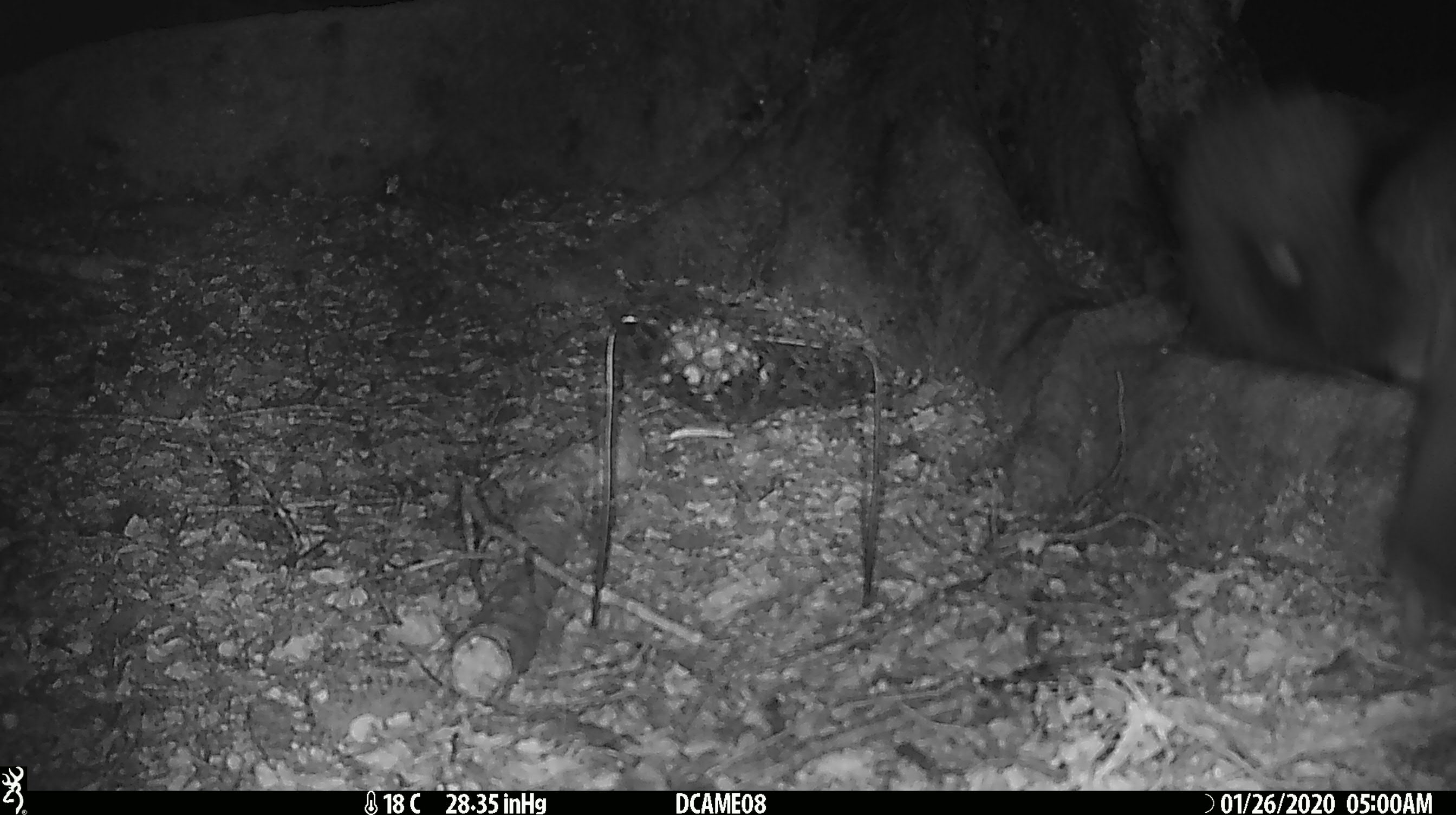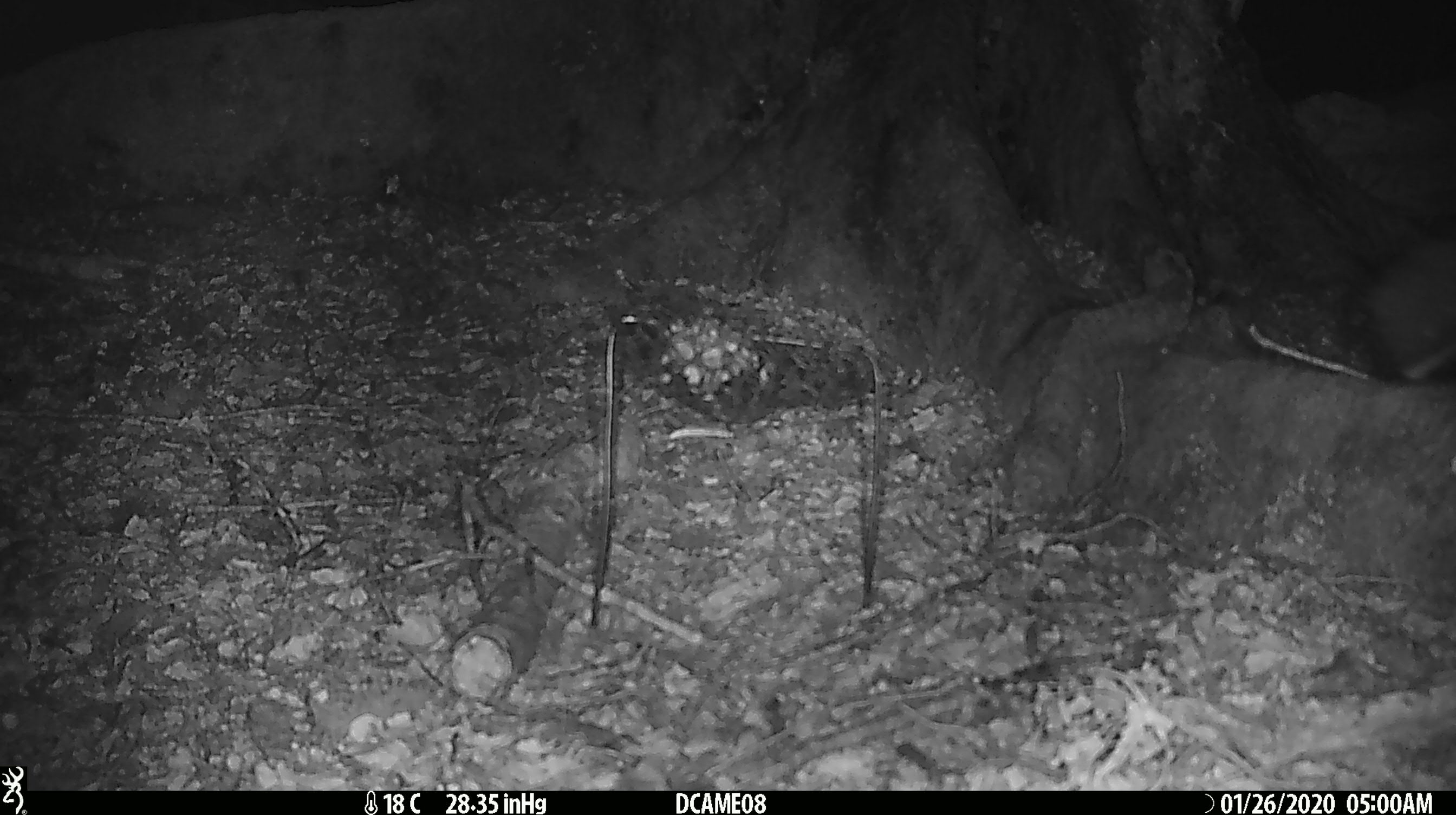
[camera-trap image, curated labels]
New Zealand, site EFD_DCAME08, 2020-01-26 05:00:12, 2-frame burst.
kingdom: Animalia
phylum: Chordata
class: Mammalia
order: Diprotodontia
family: Phalangeridae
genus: Trichosurus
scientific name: Trichosurus vulpecula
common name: common brushtail possum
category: possum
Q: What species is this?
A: Possum (common brushtail possum) (Trichosurus vulpecula).